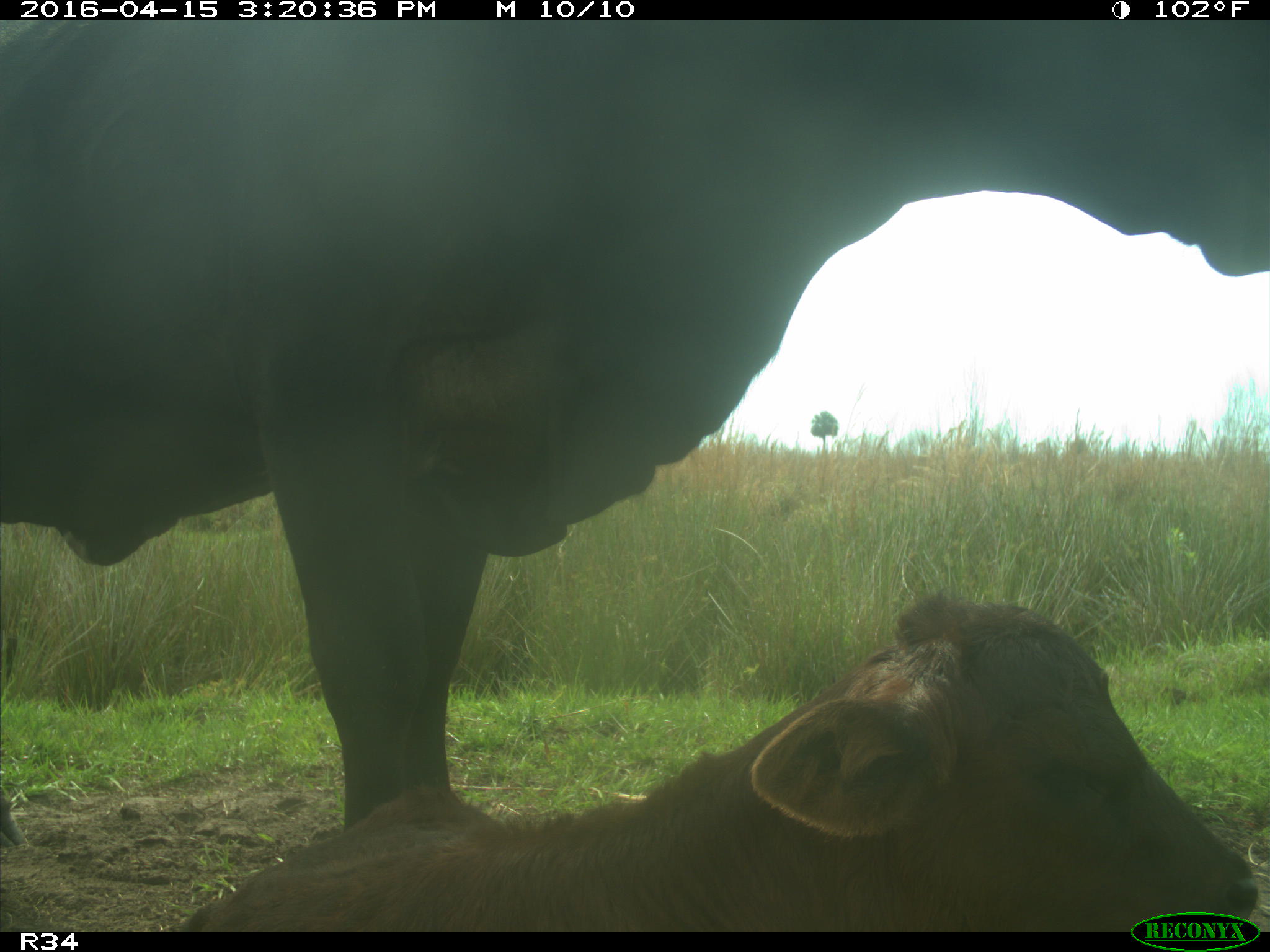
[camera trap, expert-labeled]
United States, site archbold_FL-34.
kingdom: Animalia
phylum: Chordata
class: Mammalia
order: Artiodactyla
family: Bovidae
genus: Bos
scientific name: Bos taurus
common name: domestic cow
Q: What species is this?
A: Bos taurus (domestic cow).